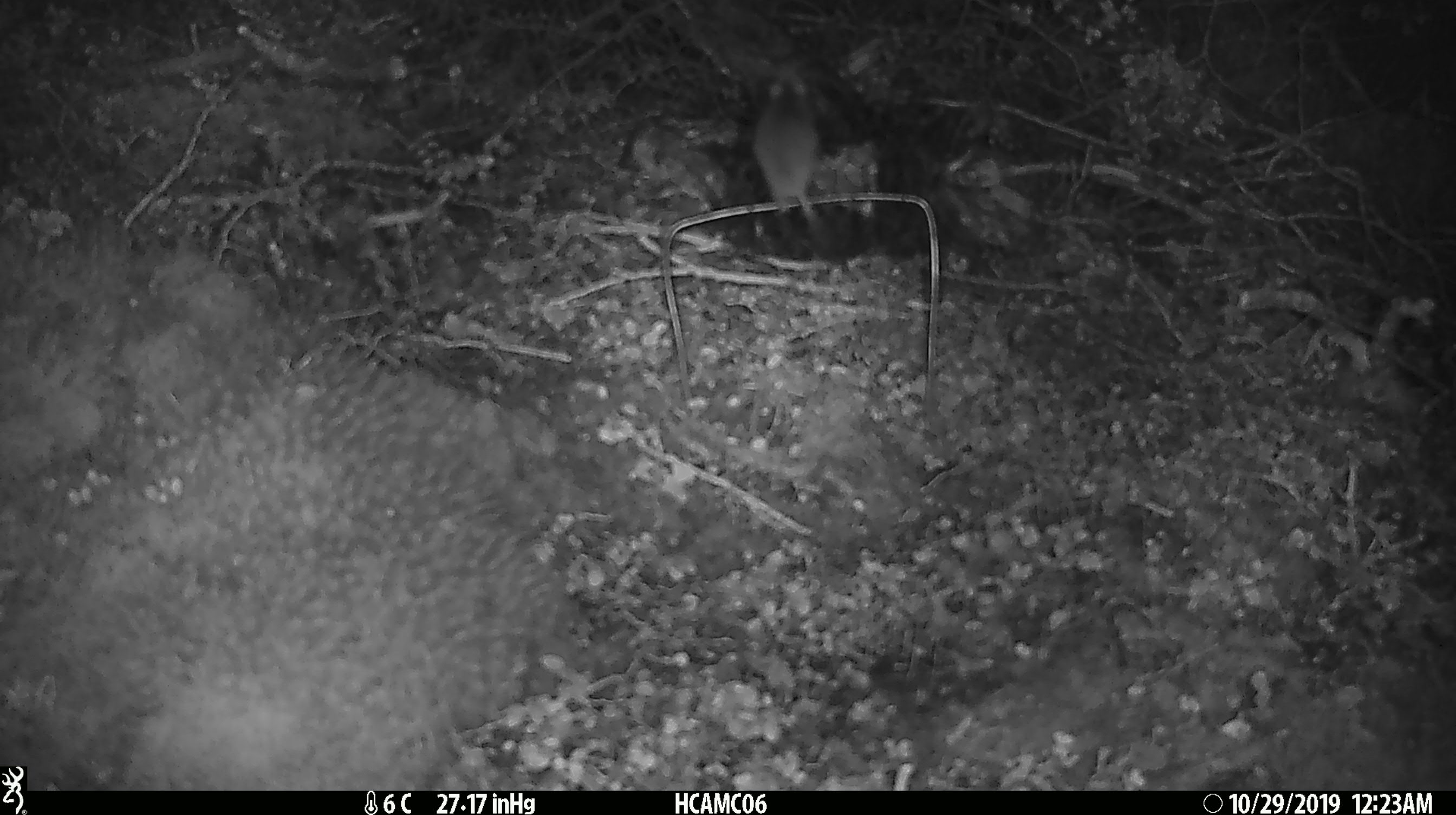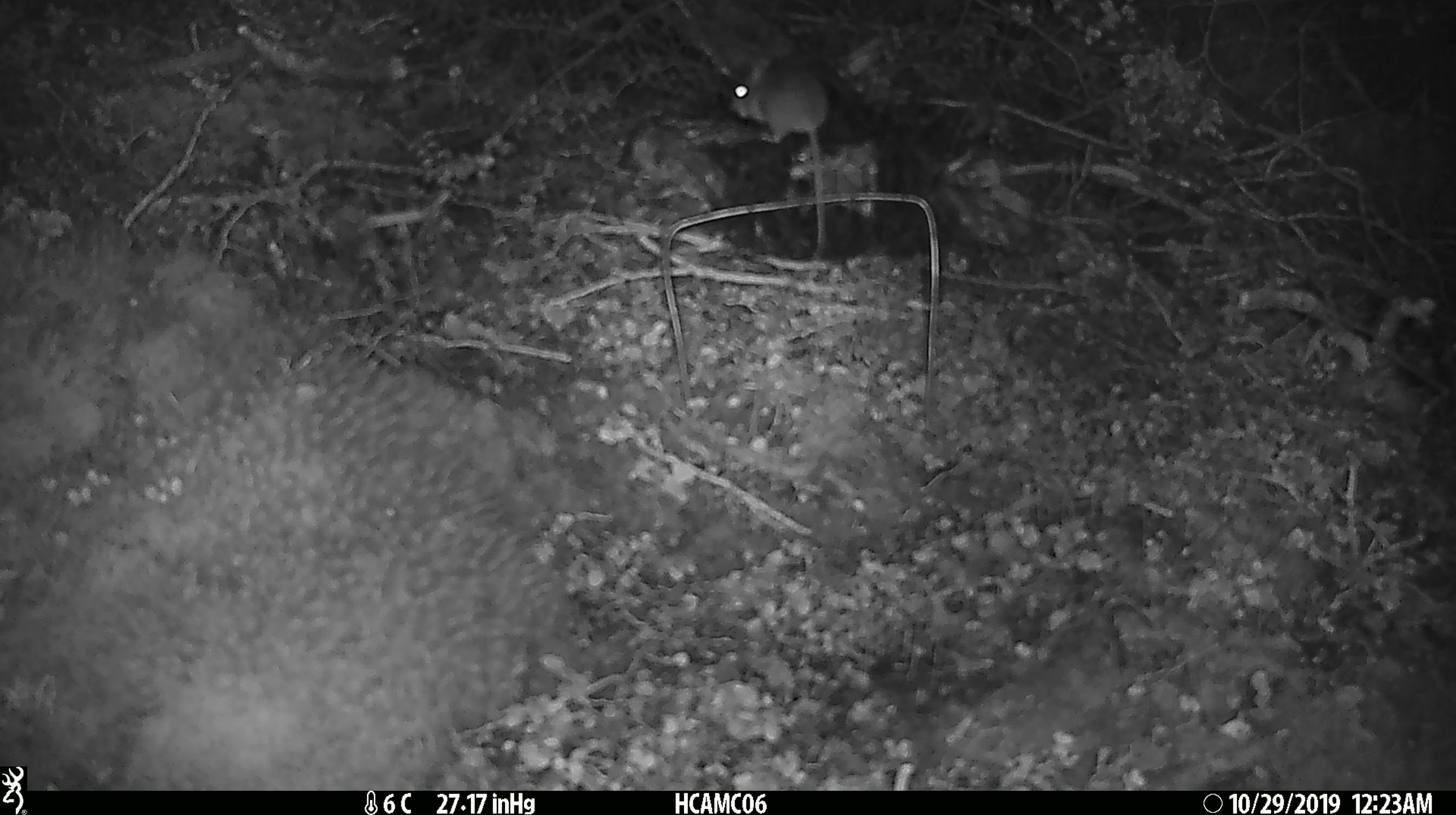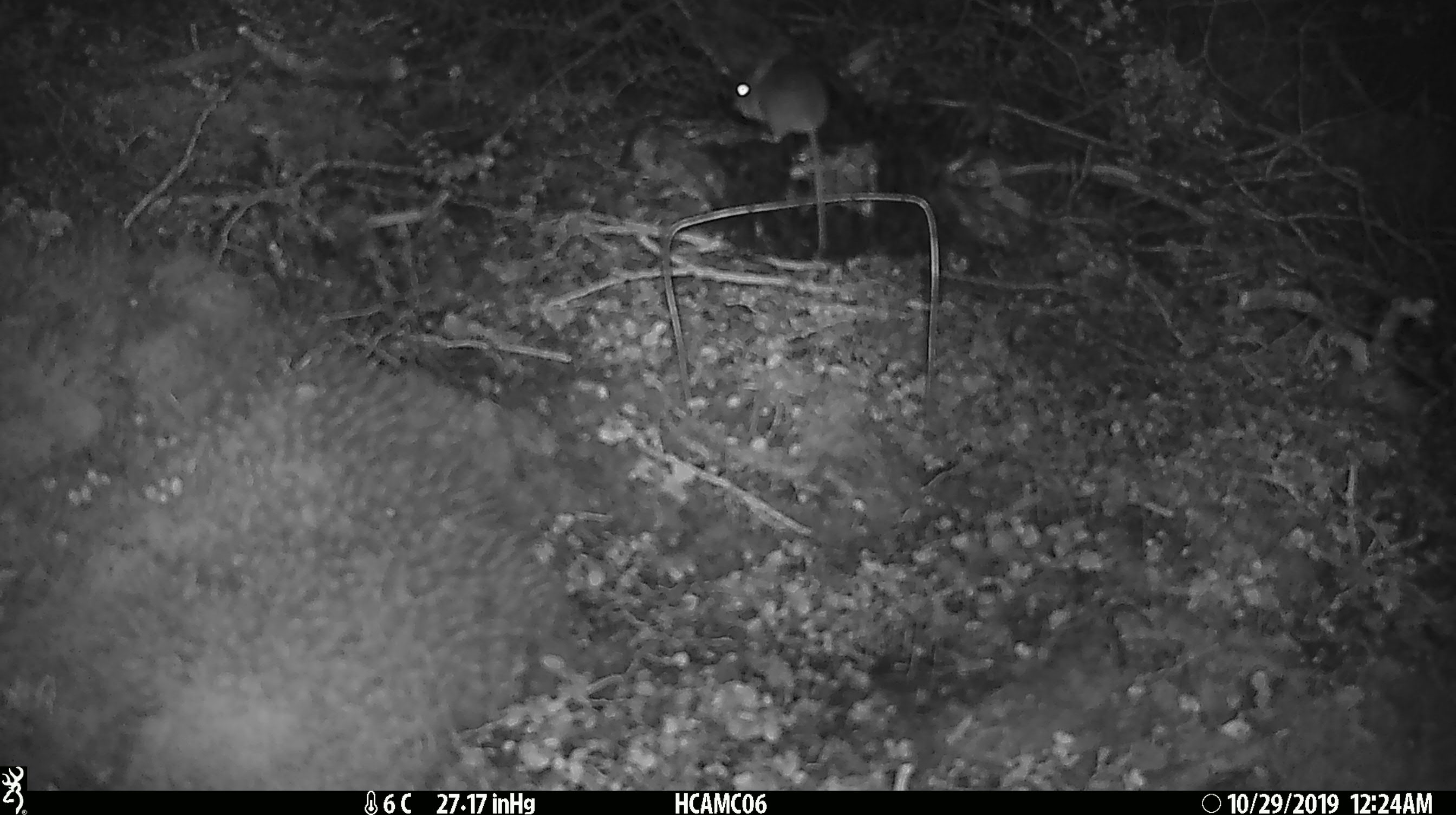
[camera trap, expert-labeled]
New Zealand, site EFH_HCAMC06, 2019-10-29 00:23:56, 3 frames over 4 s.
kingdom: Animalia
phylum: Chordata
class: Mammalia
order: Rodentia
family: Muridae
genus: Mus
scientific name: Mus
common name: mouse